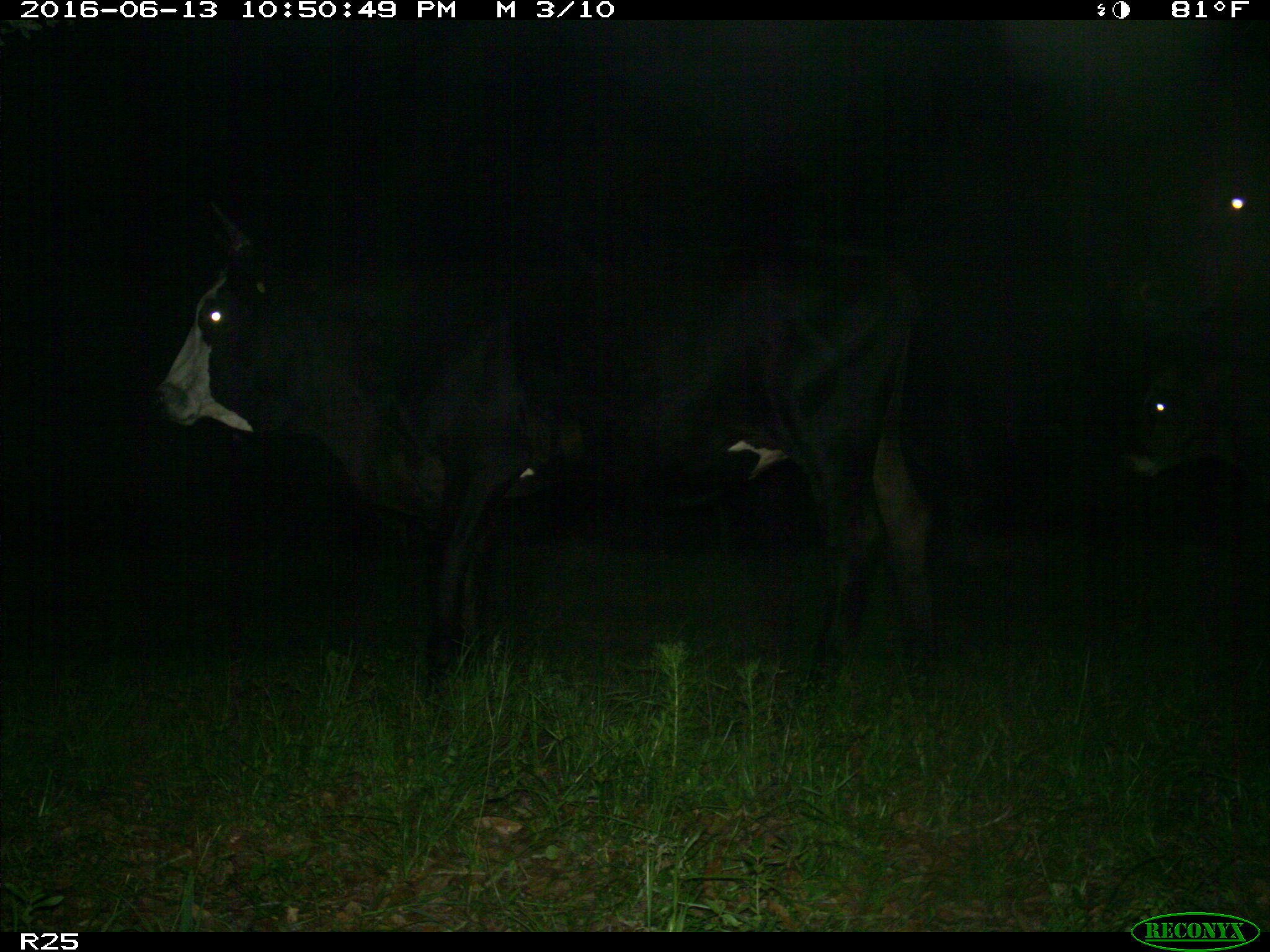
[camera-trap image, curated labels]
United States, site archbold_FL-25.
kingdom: Animalia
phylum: Chordata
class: Mammalia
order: Artiodactyla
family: Bovidae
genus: Bos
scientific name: Bos taurus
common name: domestic cow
Bos taurus (domestic cow).